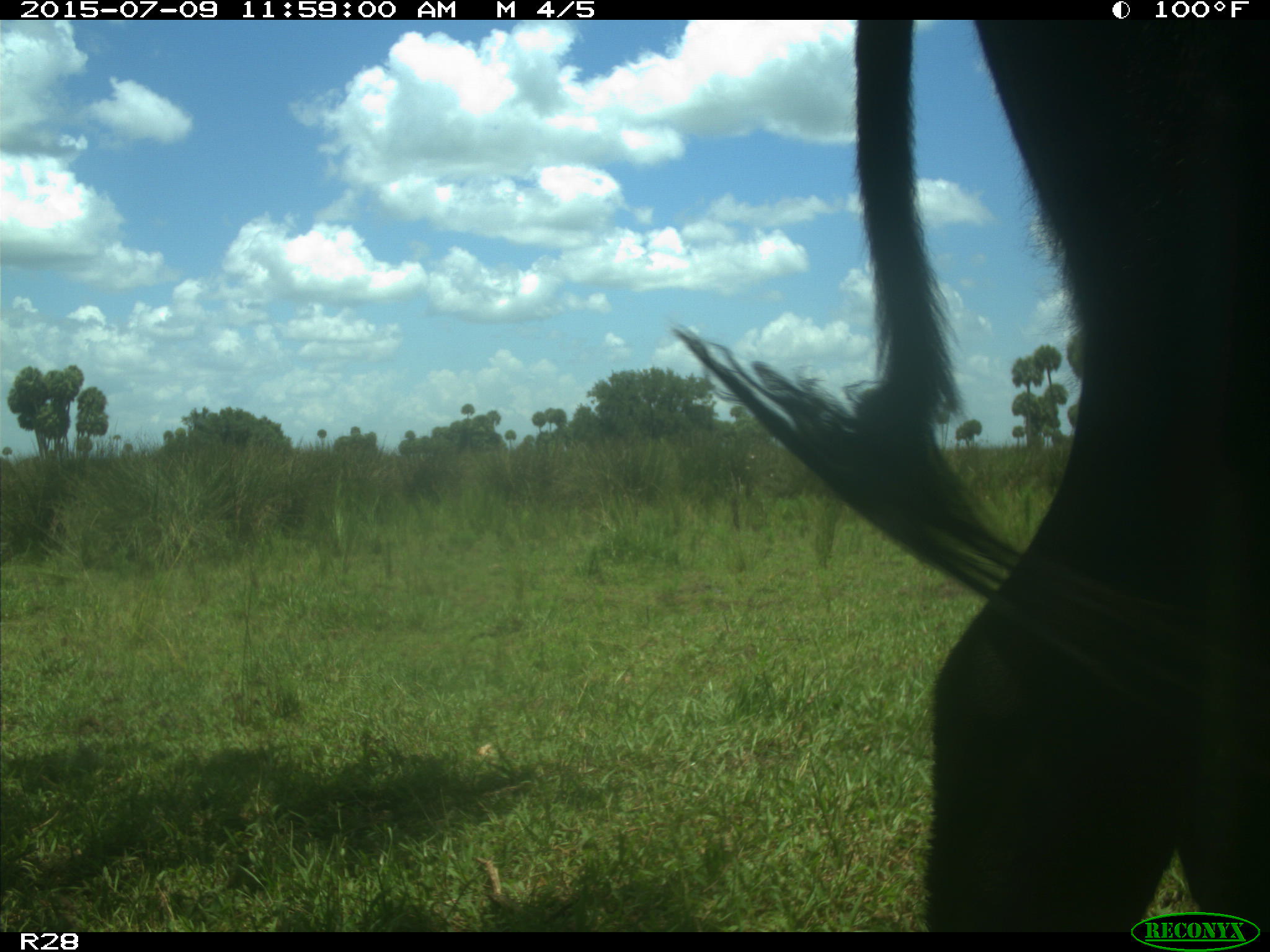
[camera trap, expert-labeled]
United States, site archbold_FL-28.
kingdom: Animalia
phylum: Chordata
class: Mammalia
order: Artiodactyla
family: Bovidae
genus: Bos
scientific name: Bos taurus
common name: domestic cow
Bos taurus (domestic cow).